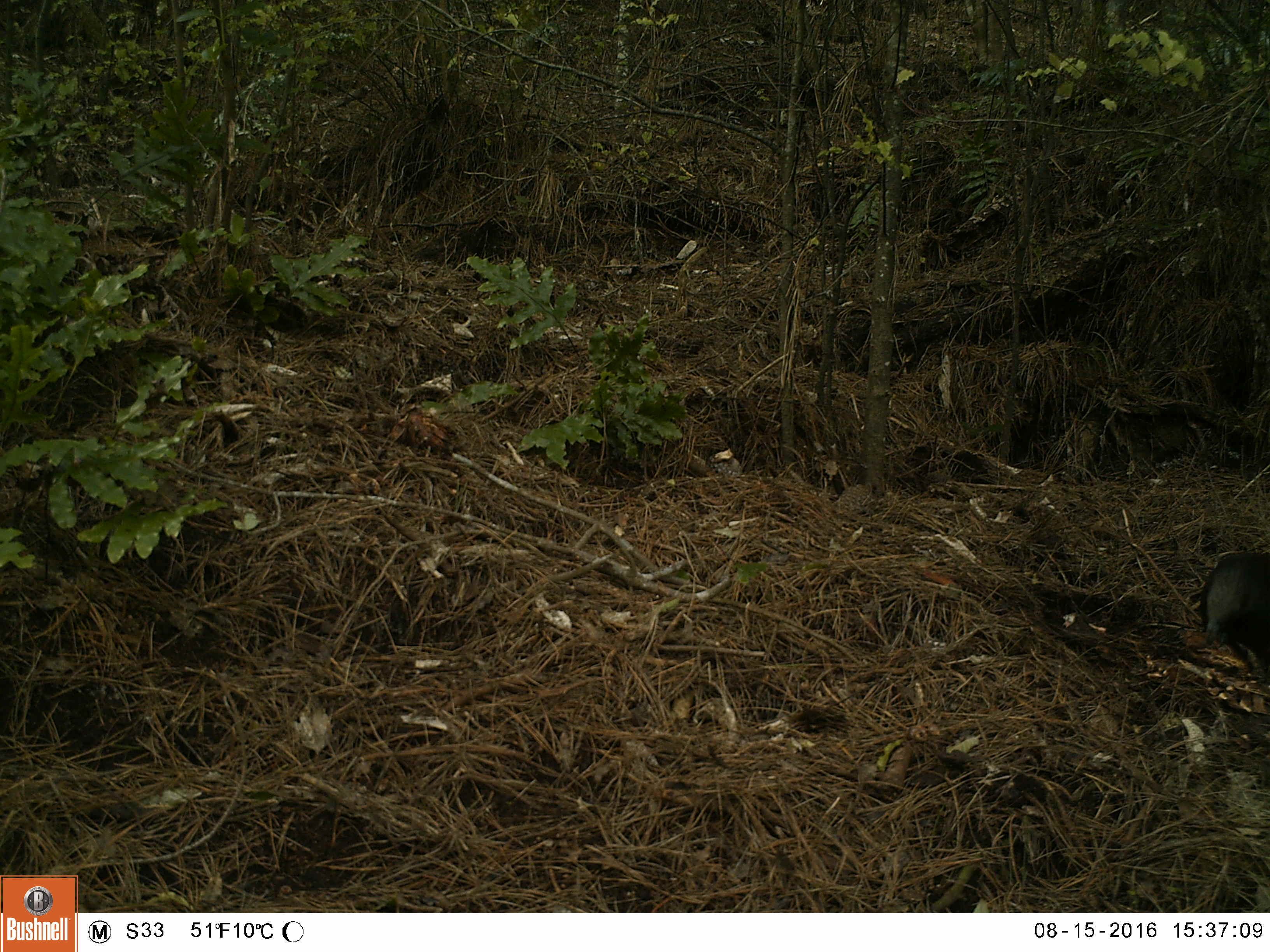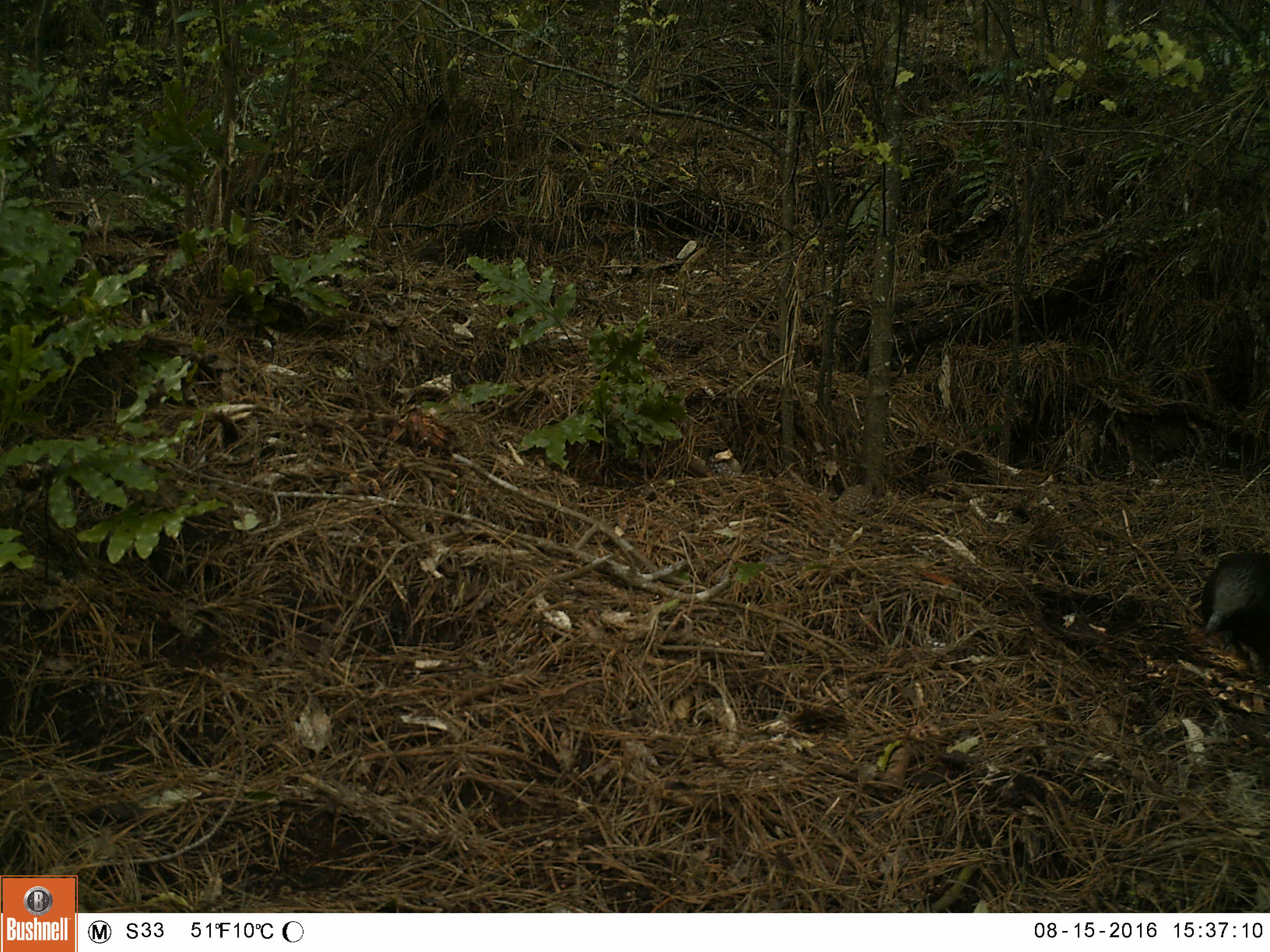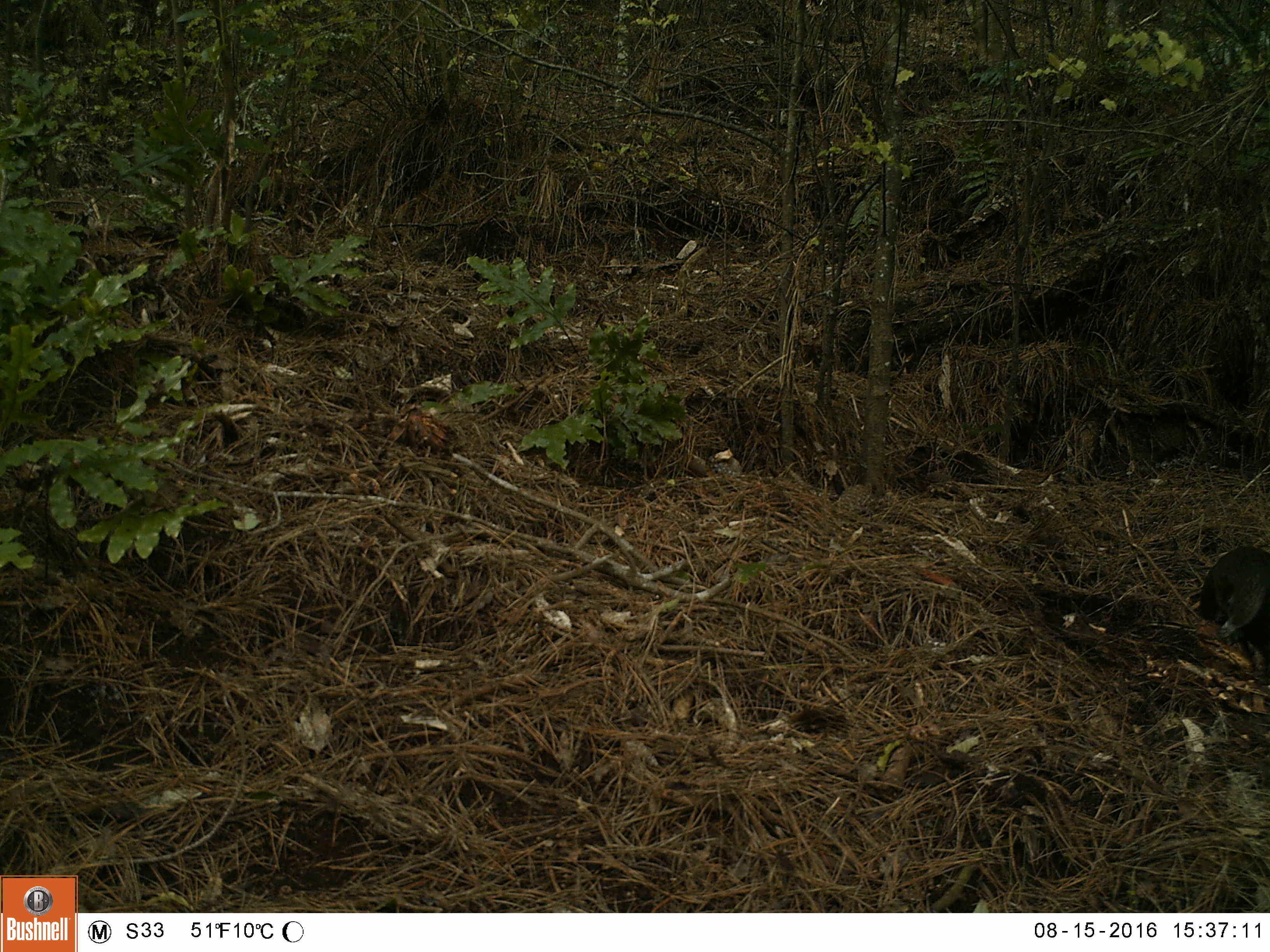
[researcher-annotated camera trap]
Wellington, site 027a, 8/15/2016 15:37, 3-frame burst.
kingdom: Animalia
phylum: Chordata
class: Aves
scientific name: Aves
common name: bird